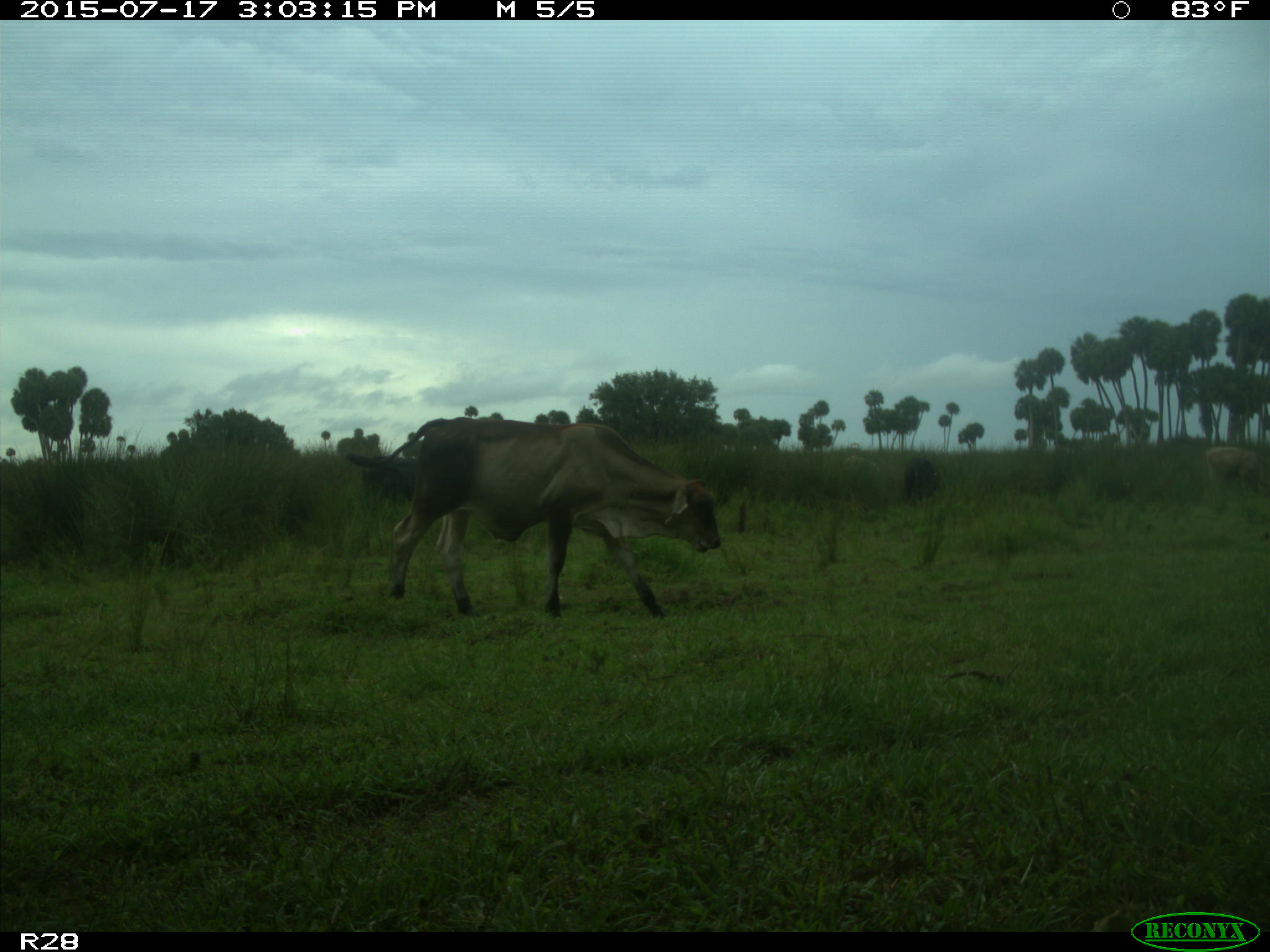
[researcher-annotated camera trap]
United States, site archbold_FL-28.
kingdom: Animalia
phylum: Chordata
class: Mammalia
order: Artiodactyla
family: Bovidae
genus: Bos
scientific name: Bos taurus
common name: domestic cow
Bos taurus (domestic cow).